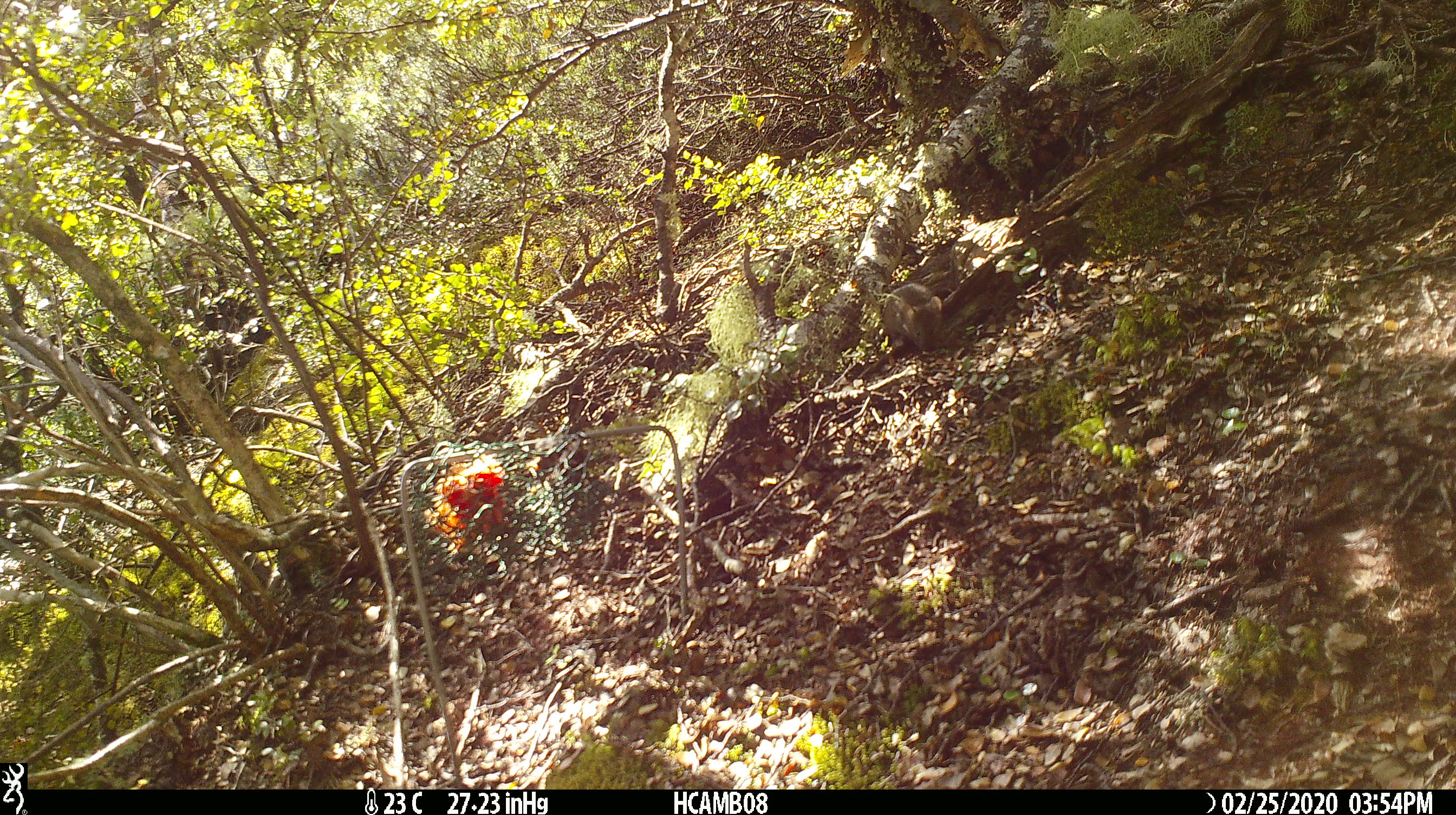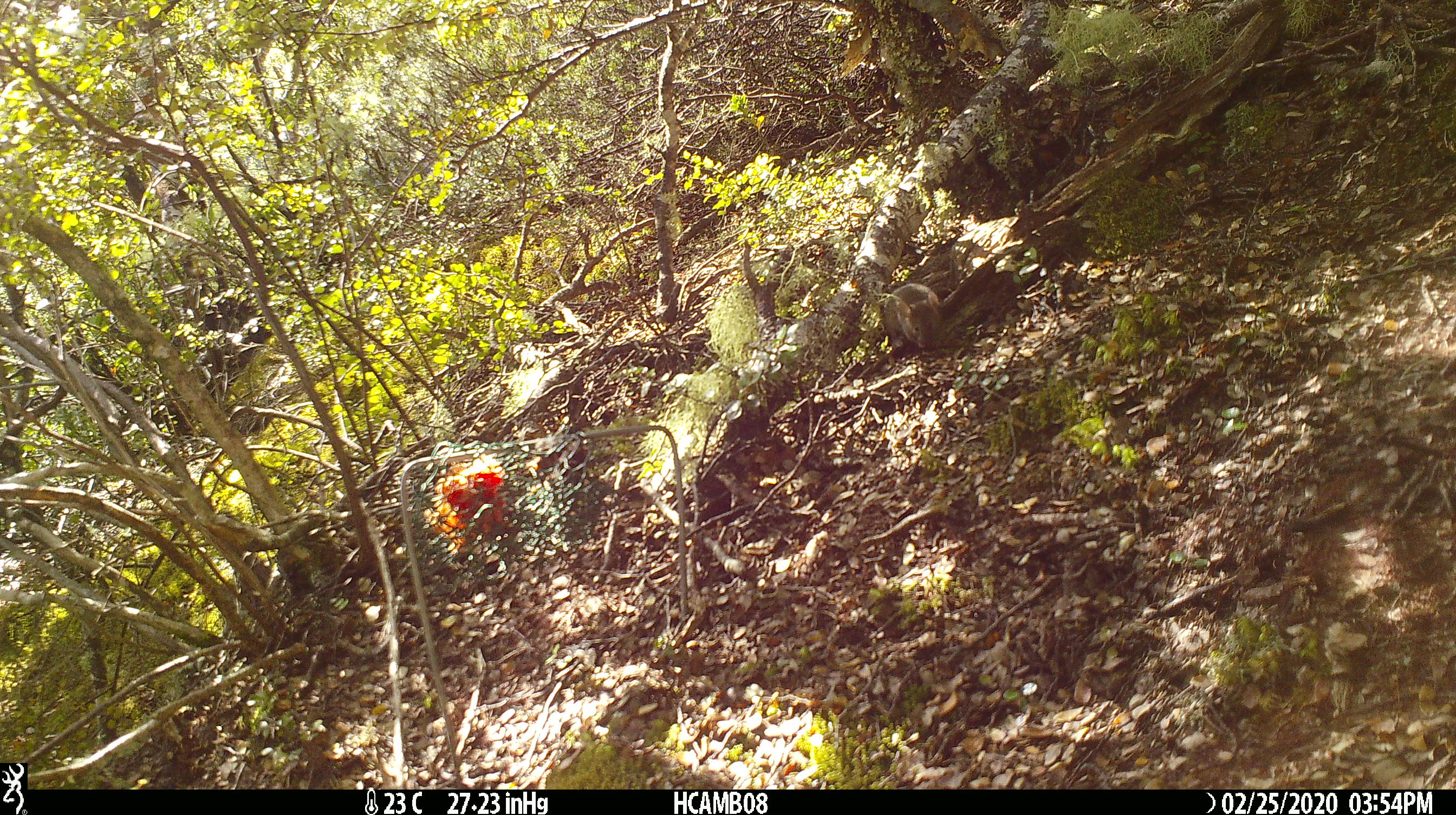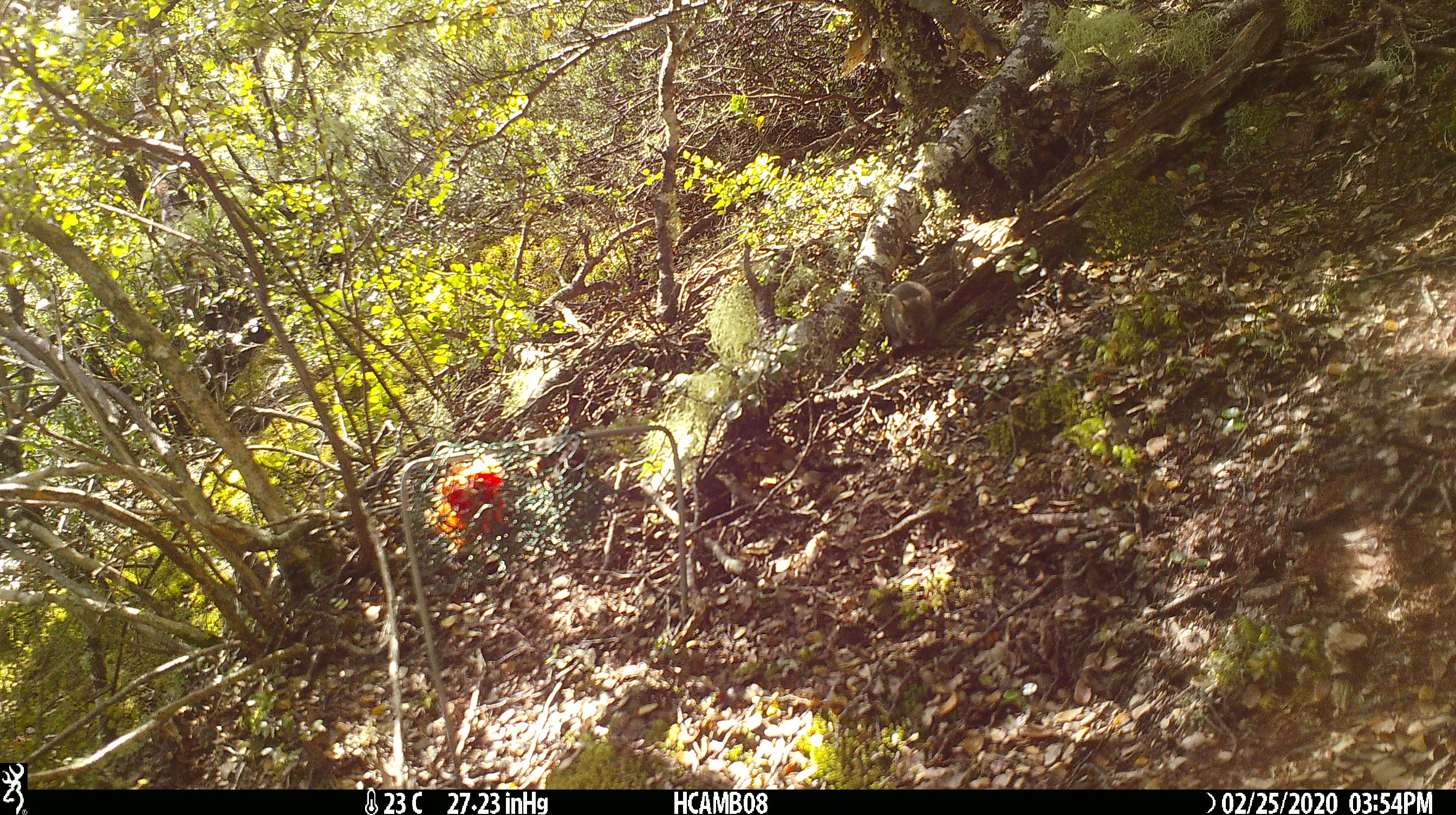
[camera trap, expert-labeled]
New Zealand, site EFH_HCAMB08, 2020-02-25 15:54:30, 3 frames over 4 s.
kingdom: Animalia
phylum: Chordata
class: Mammalia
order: Rodentia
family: Muridae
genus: Mus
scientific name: Mus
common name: mouse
Mouse (Mus).